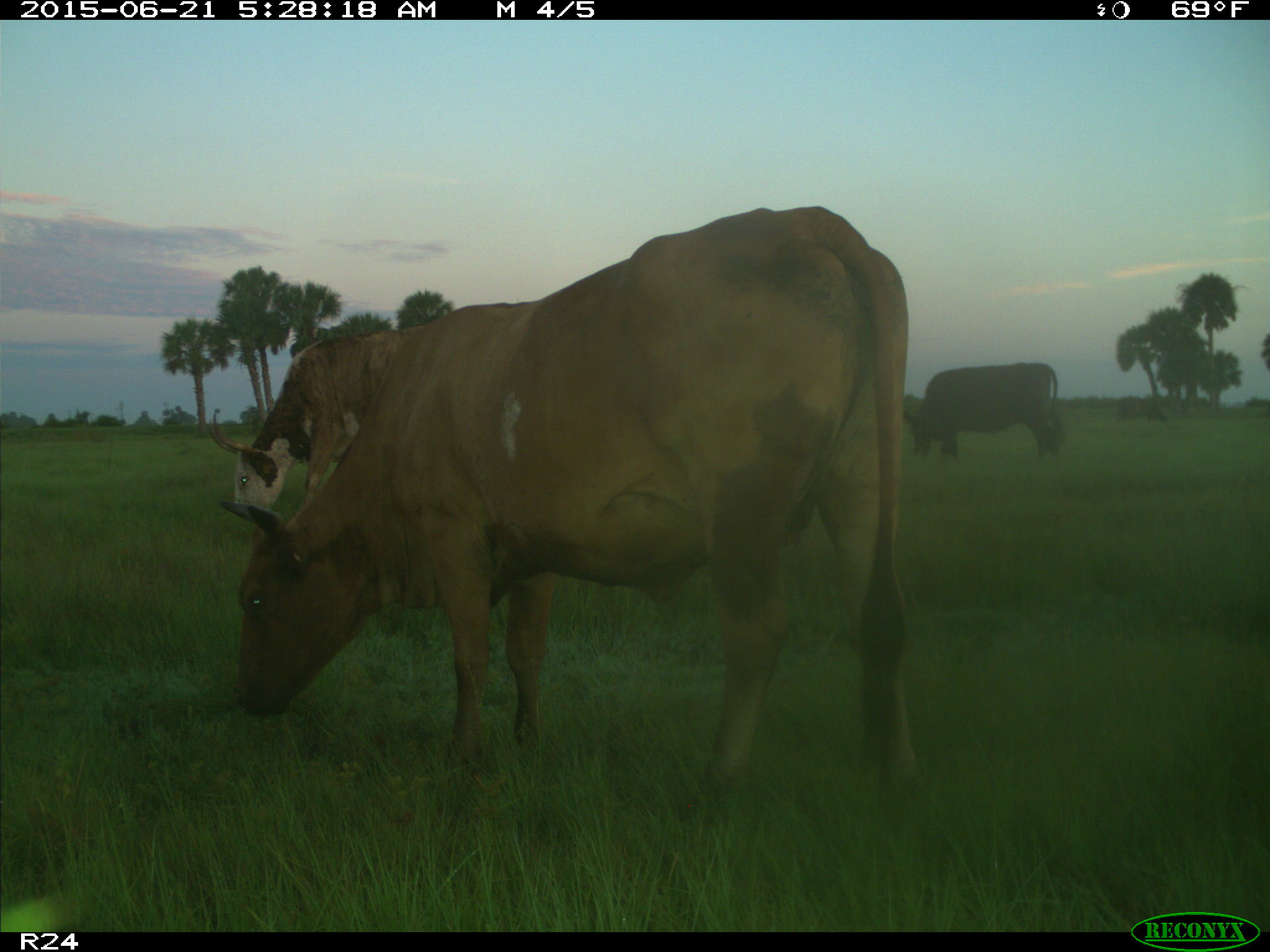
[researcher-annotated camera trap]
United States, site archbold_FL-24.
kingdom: Animalia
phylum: Chordata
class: Mammalia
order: Artiodactyla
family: Bovidae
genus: Bos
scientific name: Bos taurus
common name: domestic cow